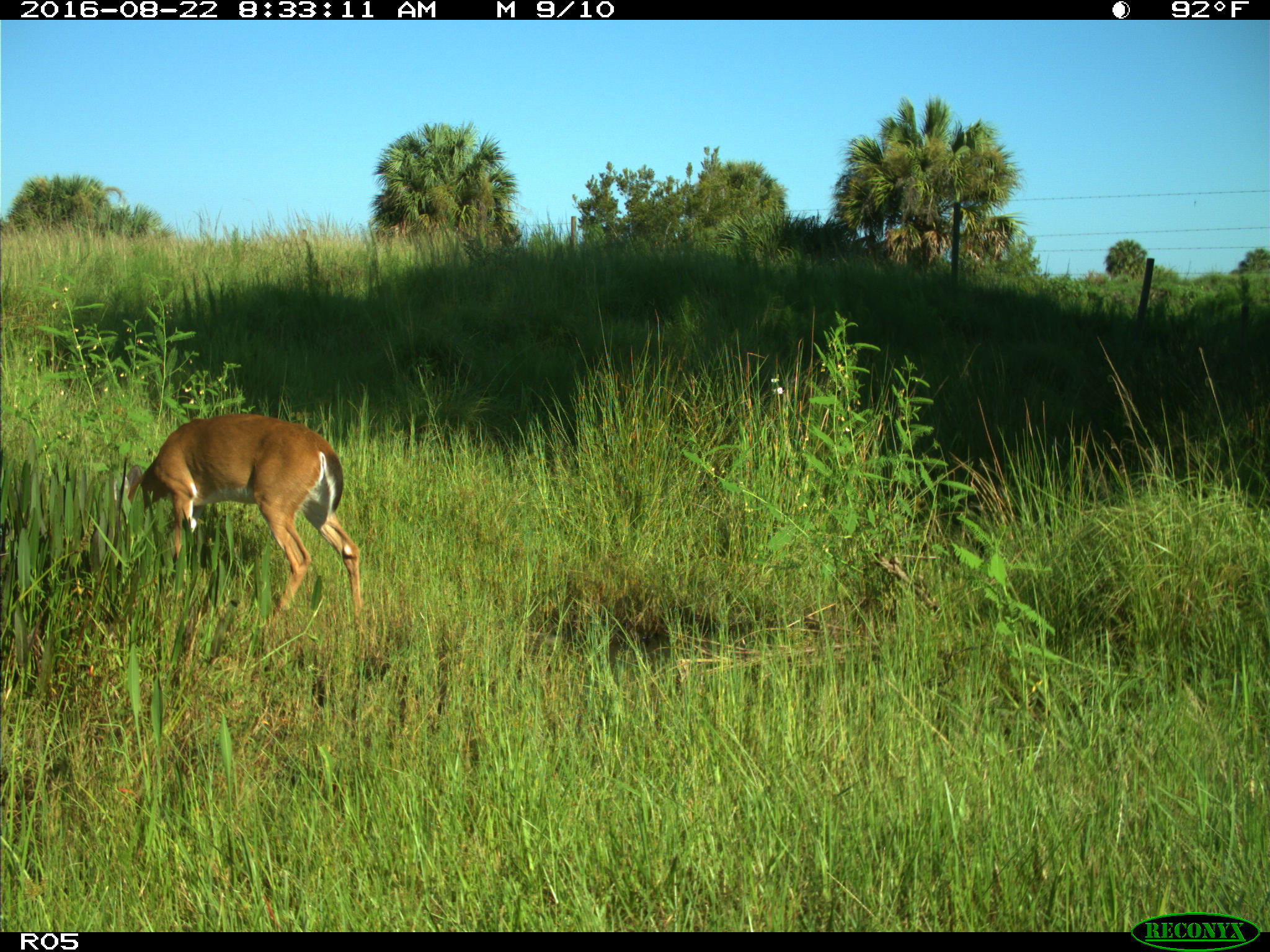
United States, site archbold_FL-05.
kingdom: Animalia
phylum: Chordata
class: Mammalia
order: Artiodactyla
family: Cervidae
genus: Odocoileus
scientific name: Odocoileus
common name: deer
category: unidentified deer